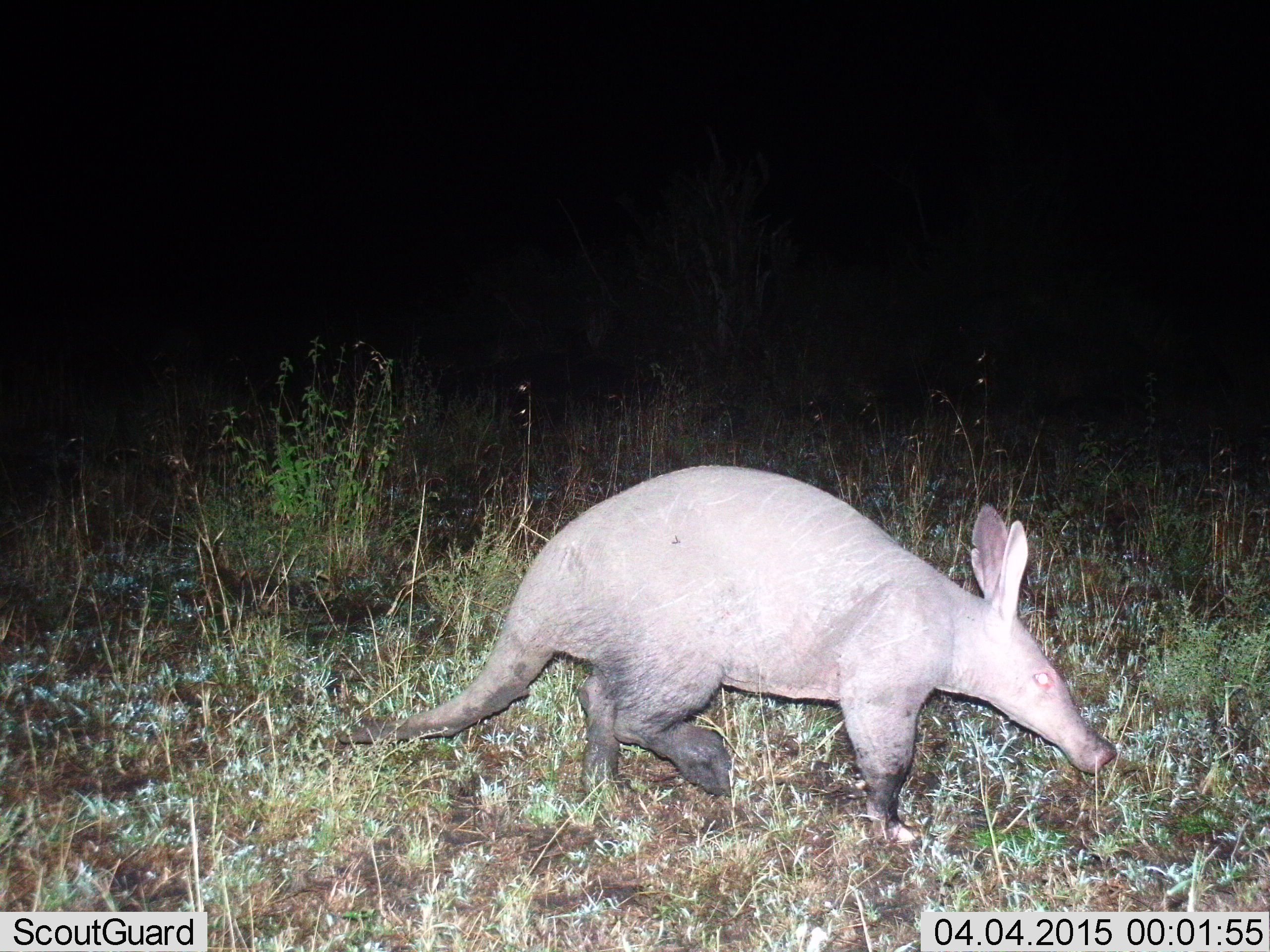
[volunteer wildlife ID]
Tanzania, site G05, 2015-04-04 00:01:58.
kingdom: Animalia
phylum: Chordata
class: Mammalia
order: Tubulidentata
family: Orycteropodidae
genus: Orycteropus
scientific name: Orycteropus afer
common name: aardvark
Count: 1.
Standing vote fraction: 30%.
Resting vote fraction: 0%.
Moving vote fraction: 70%.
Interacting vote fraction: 0%.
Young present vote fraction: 0%.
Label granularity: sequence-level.